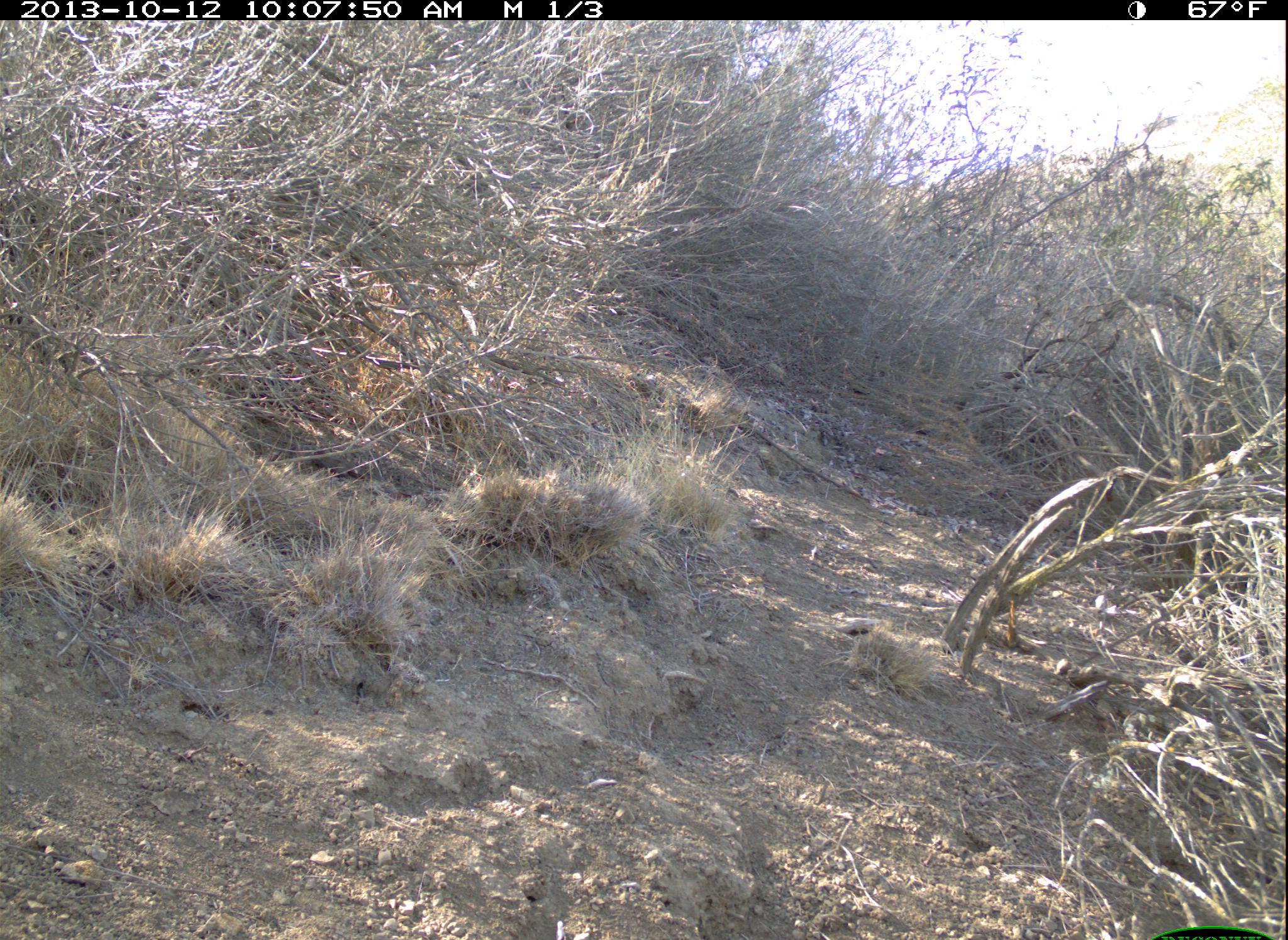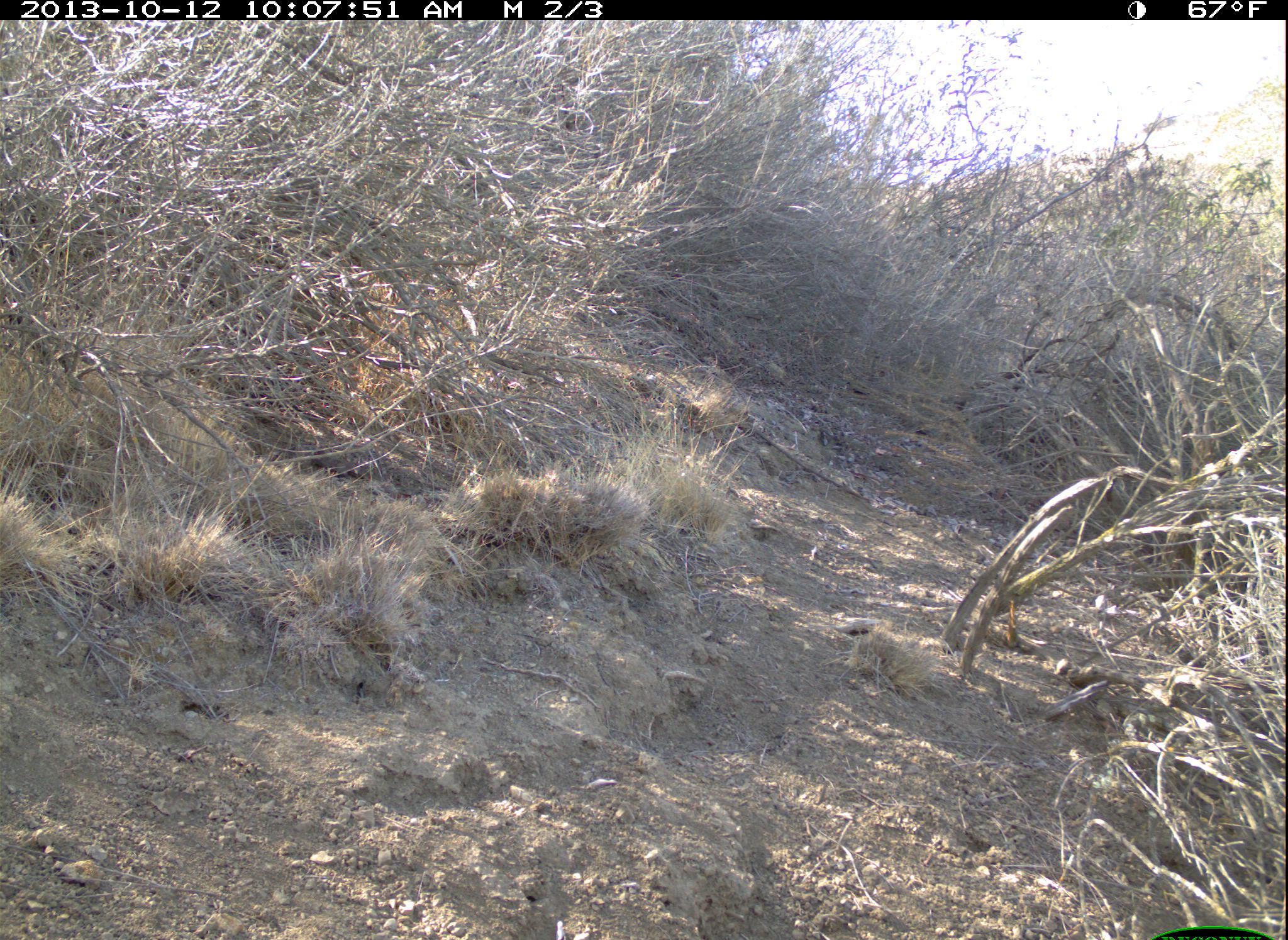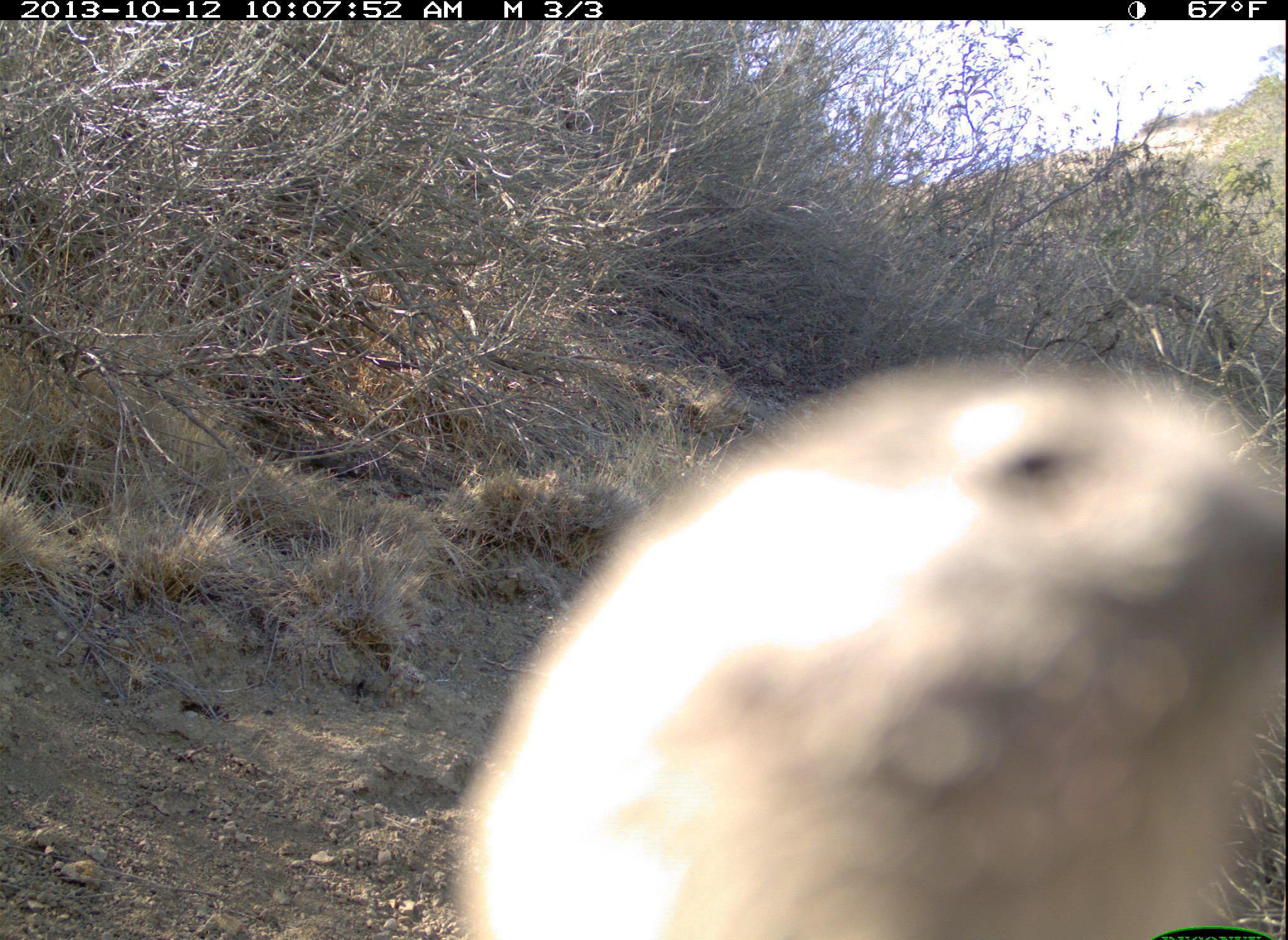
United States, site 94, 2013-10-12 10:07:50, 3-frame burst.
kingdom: Animalia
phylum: Chordata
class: Aves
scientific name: Aves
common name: bird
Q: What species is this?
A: Bird (Aves).